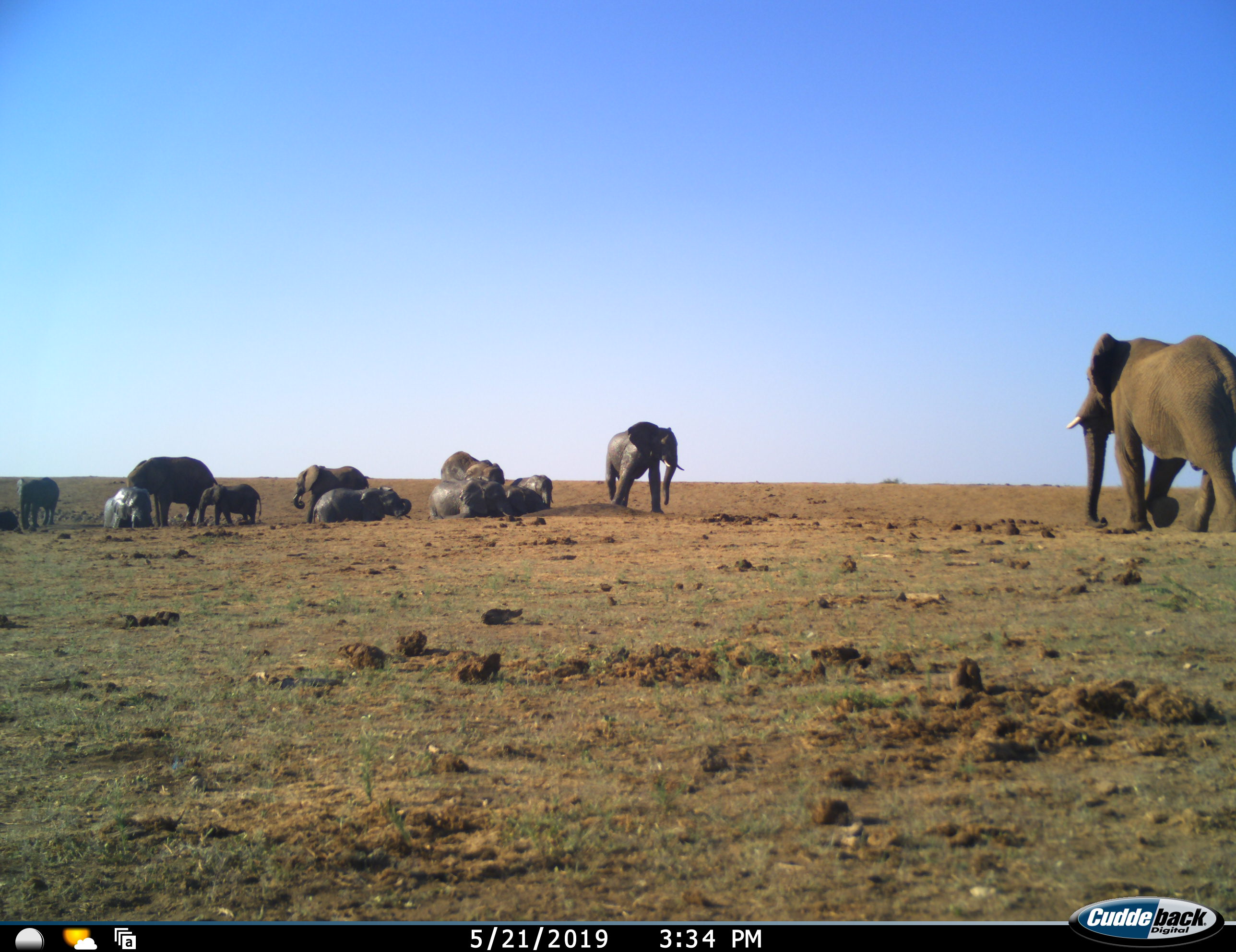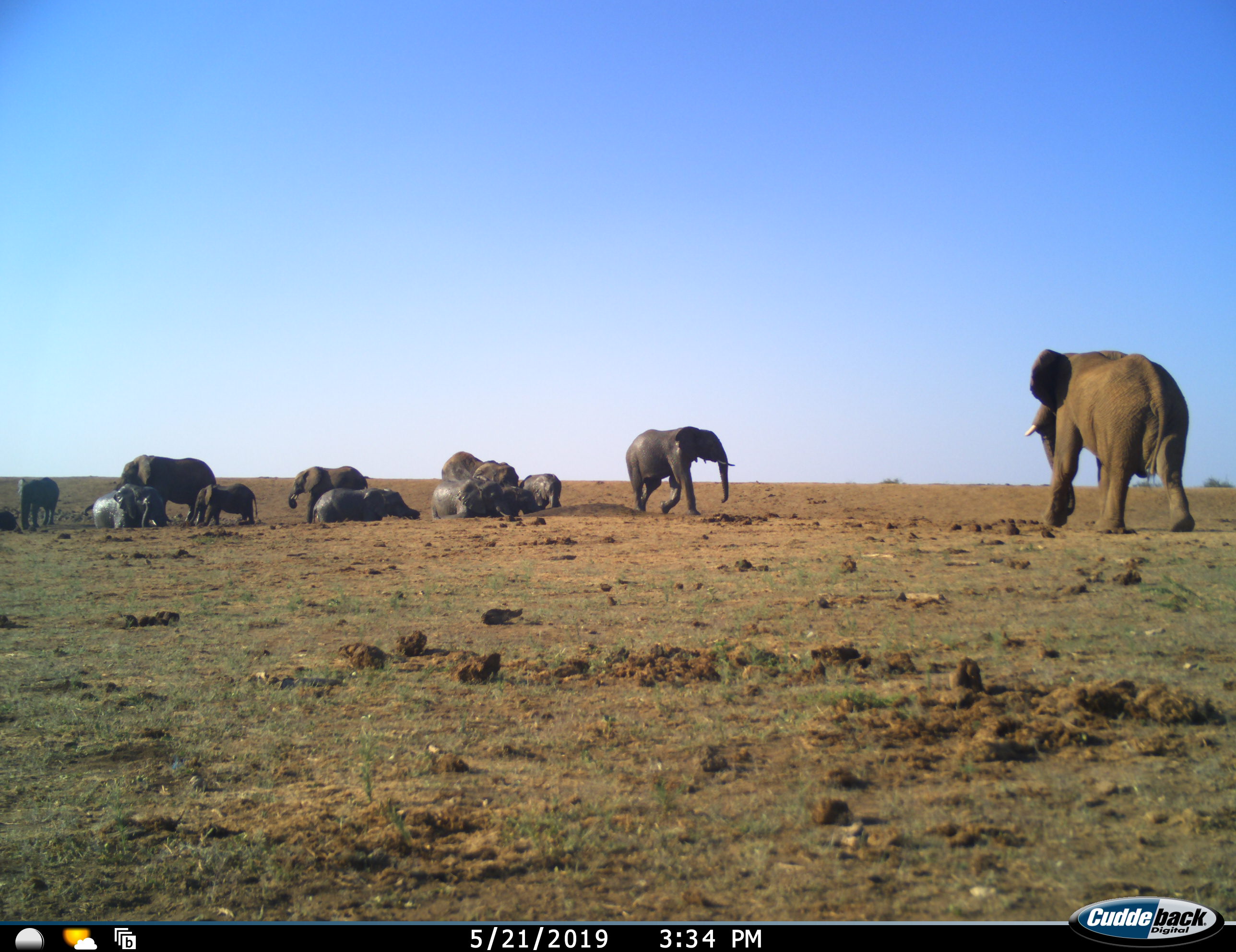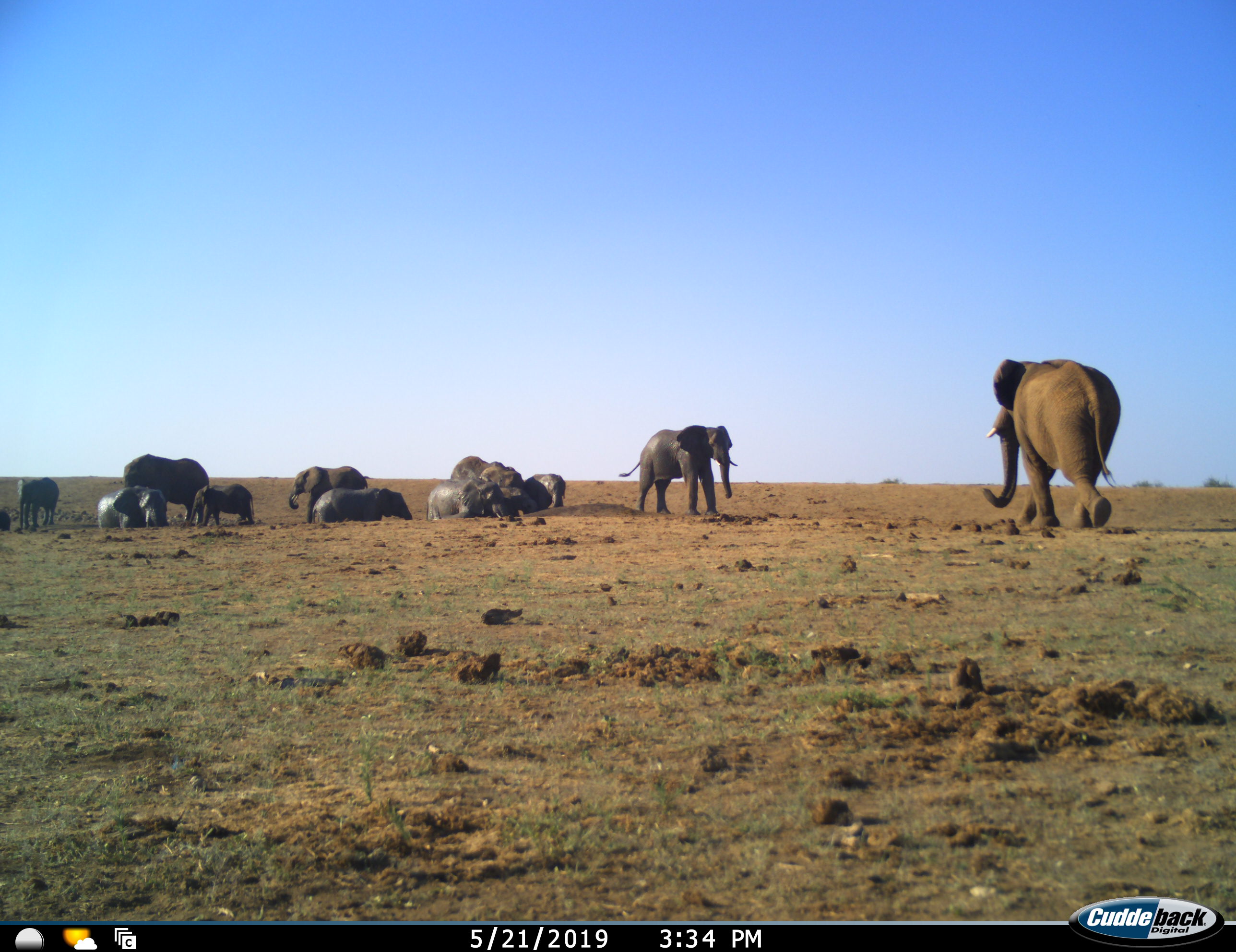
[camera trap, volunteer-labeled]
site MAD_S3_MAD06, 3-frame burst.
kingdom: Animalia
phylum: Chordata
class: Mammalia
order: Proboscidea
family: Elephantidae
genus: Loxodonta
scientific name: Loxodonta africana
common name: african bush elephant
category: elephant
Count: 11-50.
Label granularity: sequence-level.